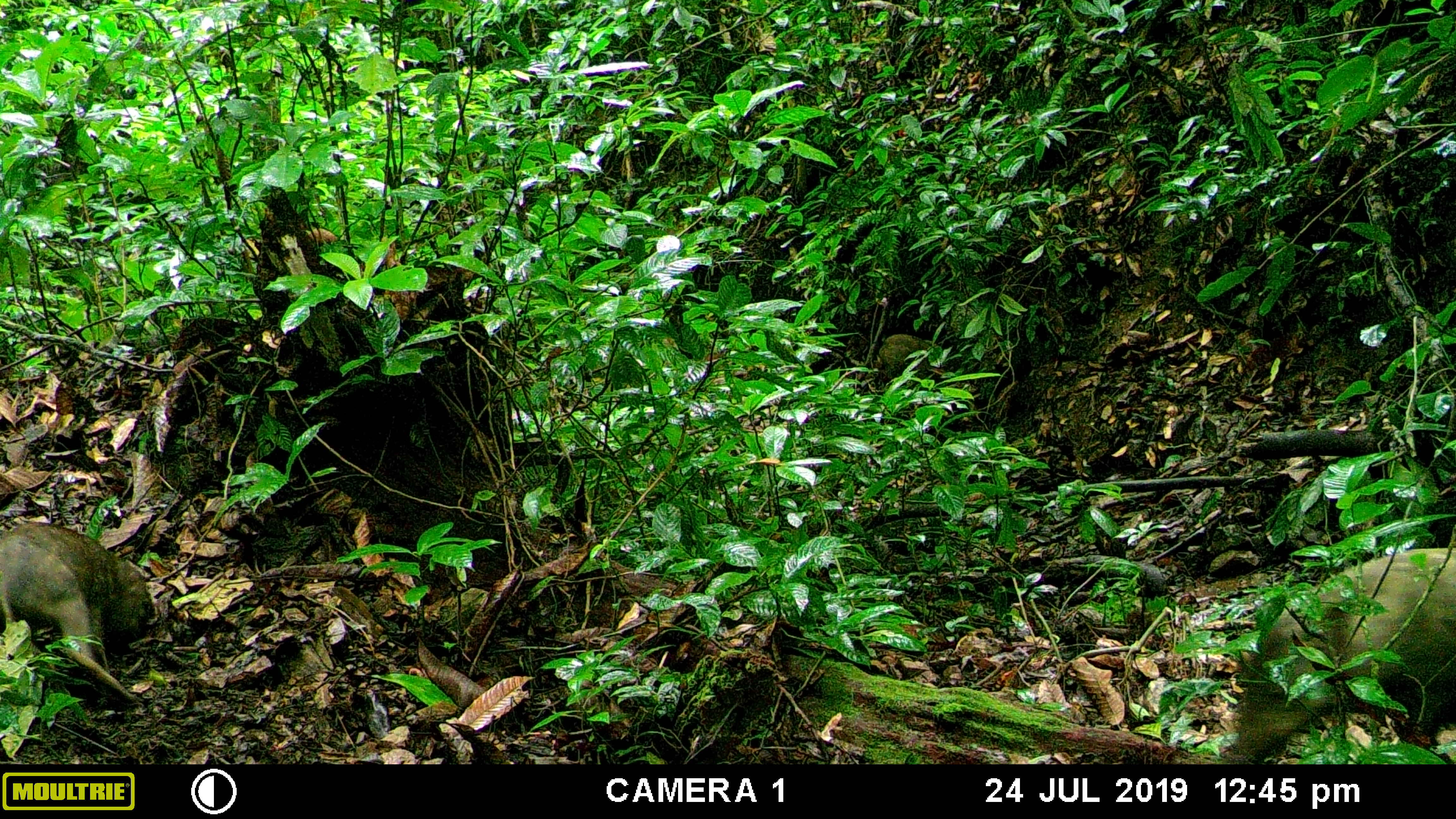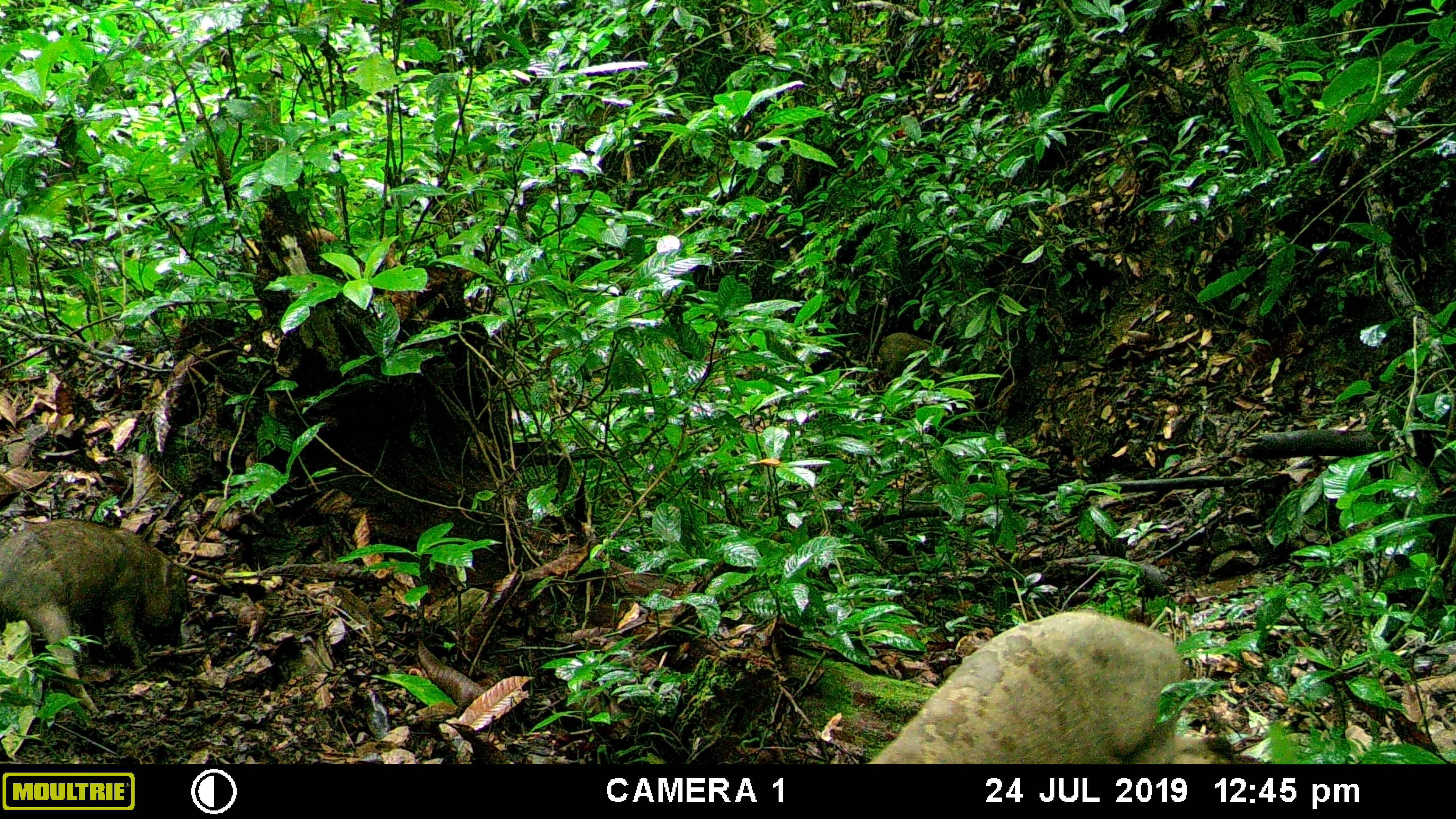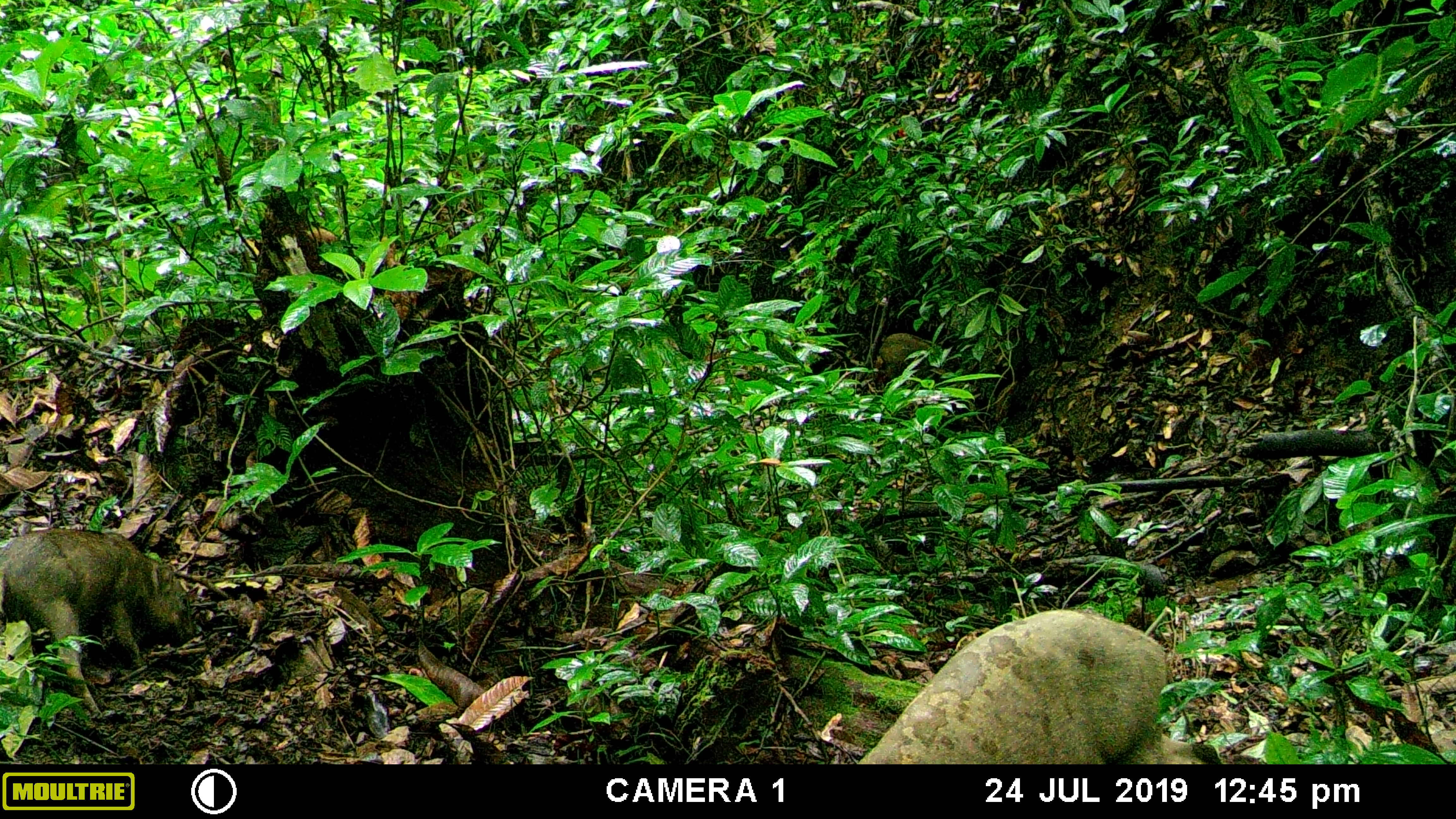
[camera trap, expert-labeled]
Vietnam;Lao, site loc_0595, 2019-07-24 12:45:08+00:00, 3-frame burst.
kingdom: Animalia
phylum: Chordata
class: Mammalia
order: Artiodactyla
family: Suidae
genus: Sus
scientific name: Sus scrofa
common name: eurasian wild pig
Eurasian wild pig (Sus scrofa). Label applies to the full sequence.